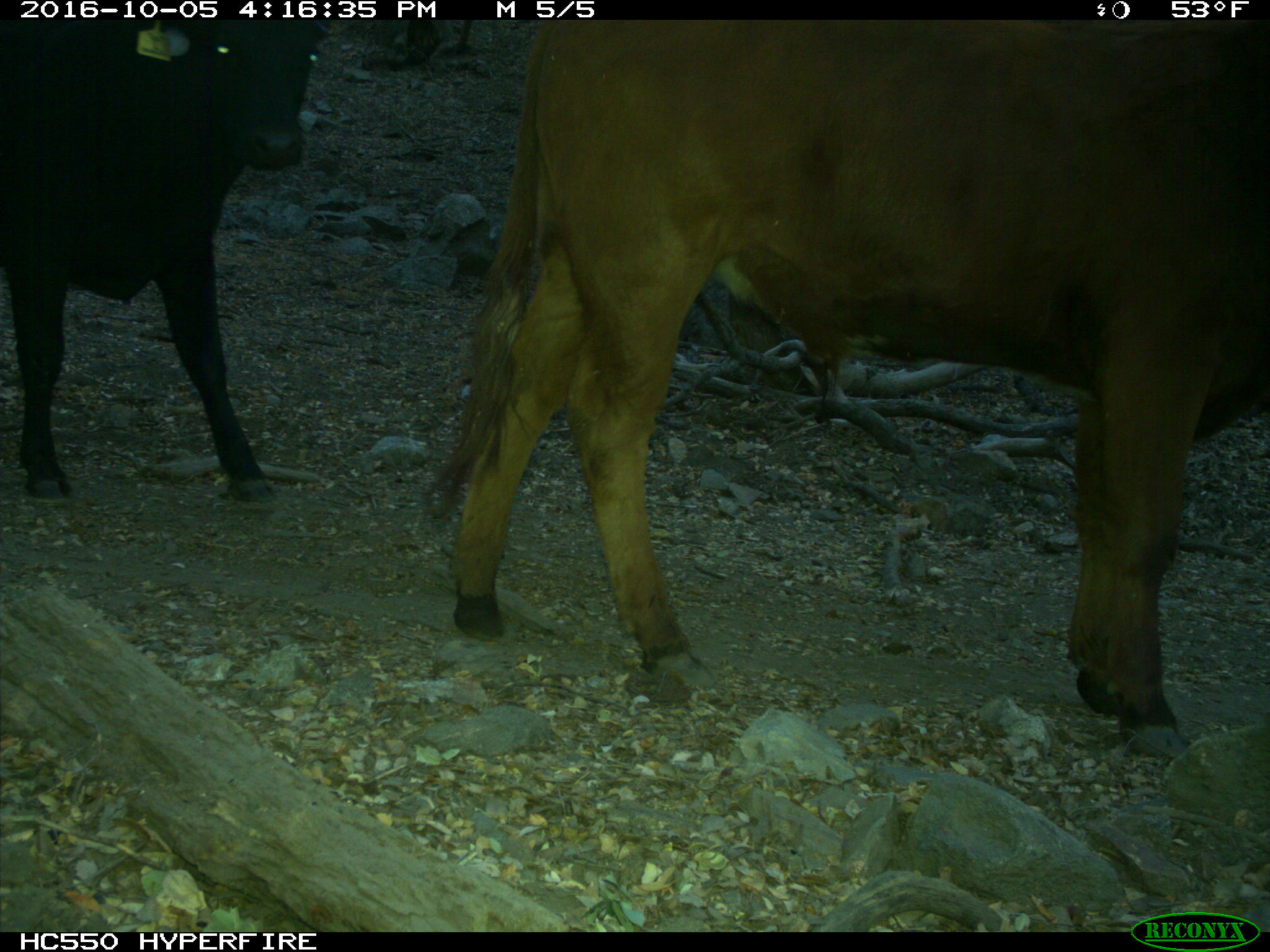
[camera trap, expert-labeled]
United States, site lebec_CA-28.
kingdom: Animalia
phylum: Chordata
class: Mammalia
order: Artiodactyla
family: Bovidae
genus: Bos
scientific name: Bos taurus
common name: domestic cow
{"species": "Bos taurus (domestic cow)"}